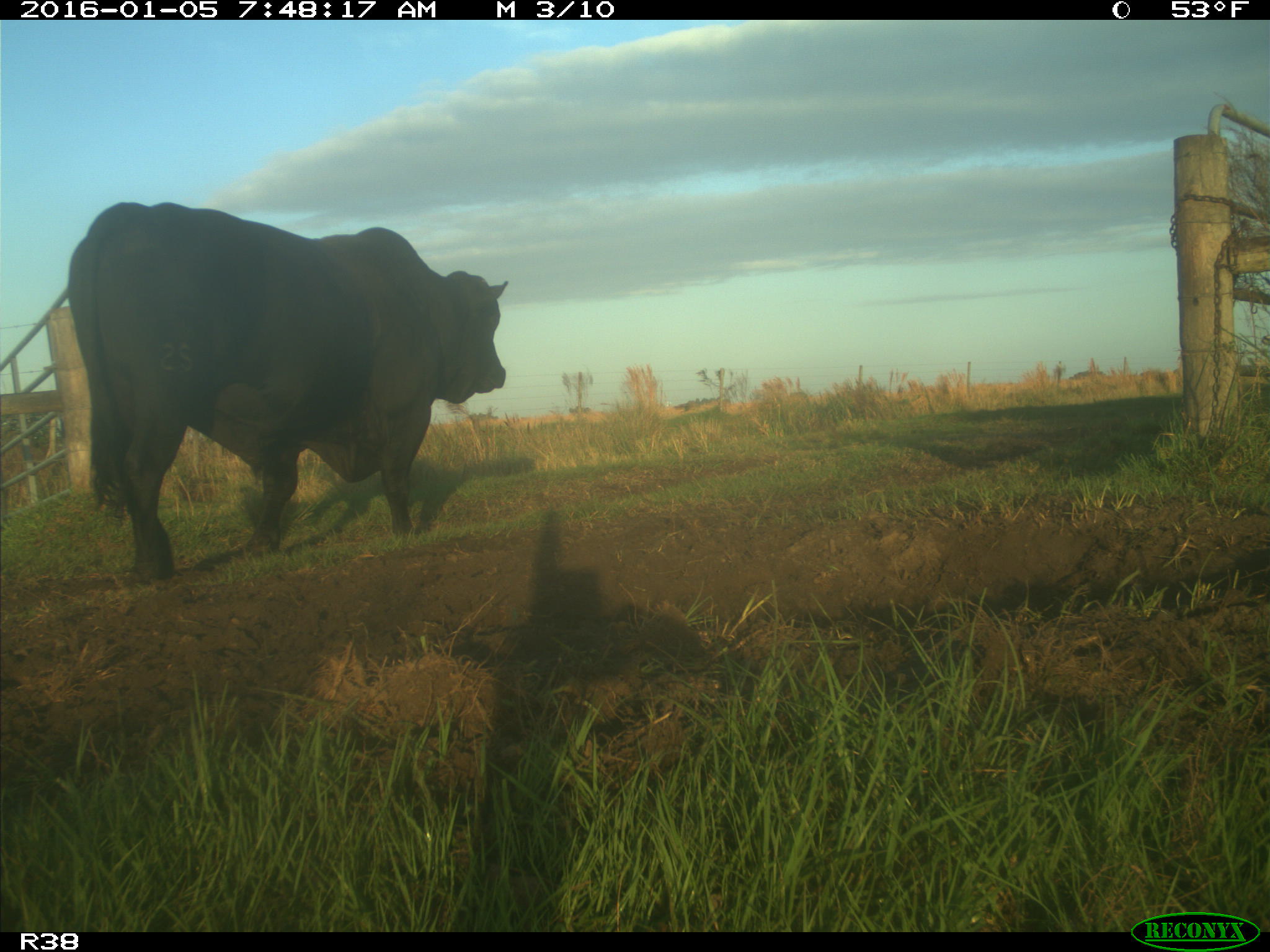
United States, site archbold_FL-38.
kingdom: Animalia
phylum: Chordata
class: Mammalia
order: Artiodactyla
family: Bovidae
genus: Bos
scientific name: Bos taurus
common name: domestic cow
Bos taurus (domestic cow).